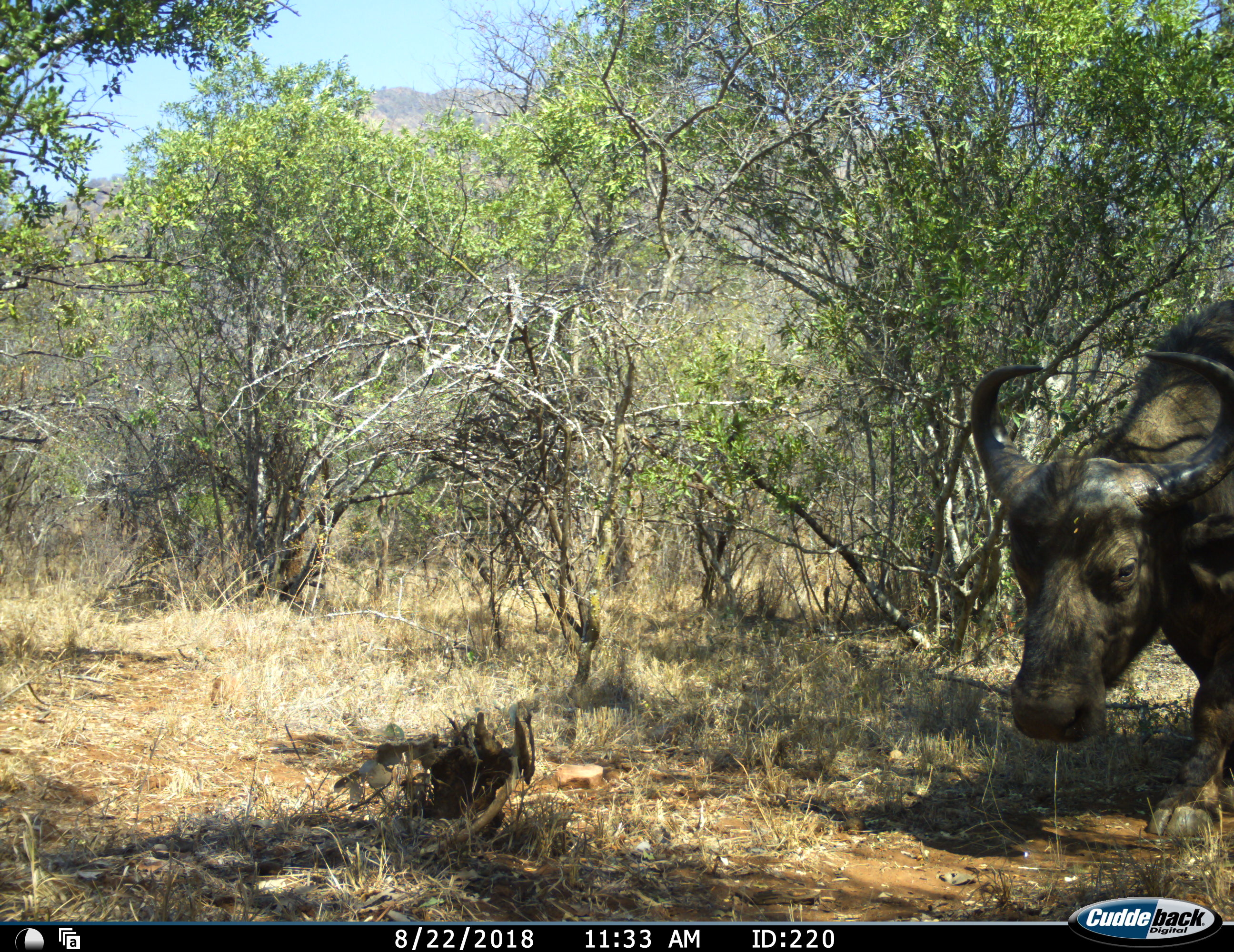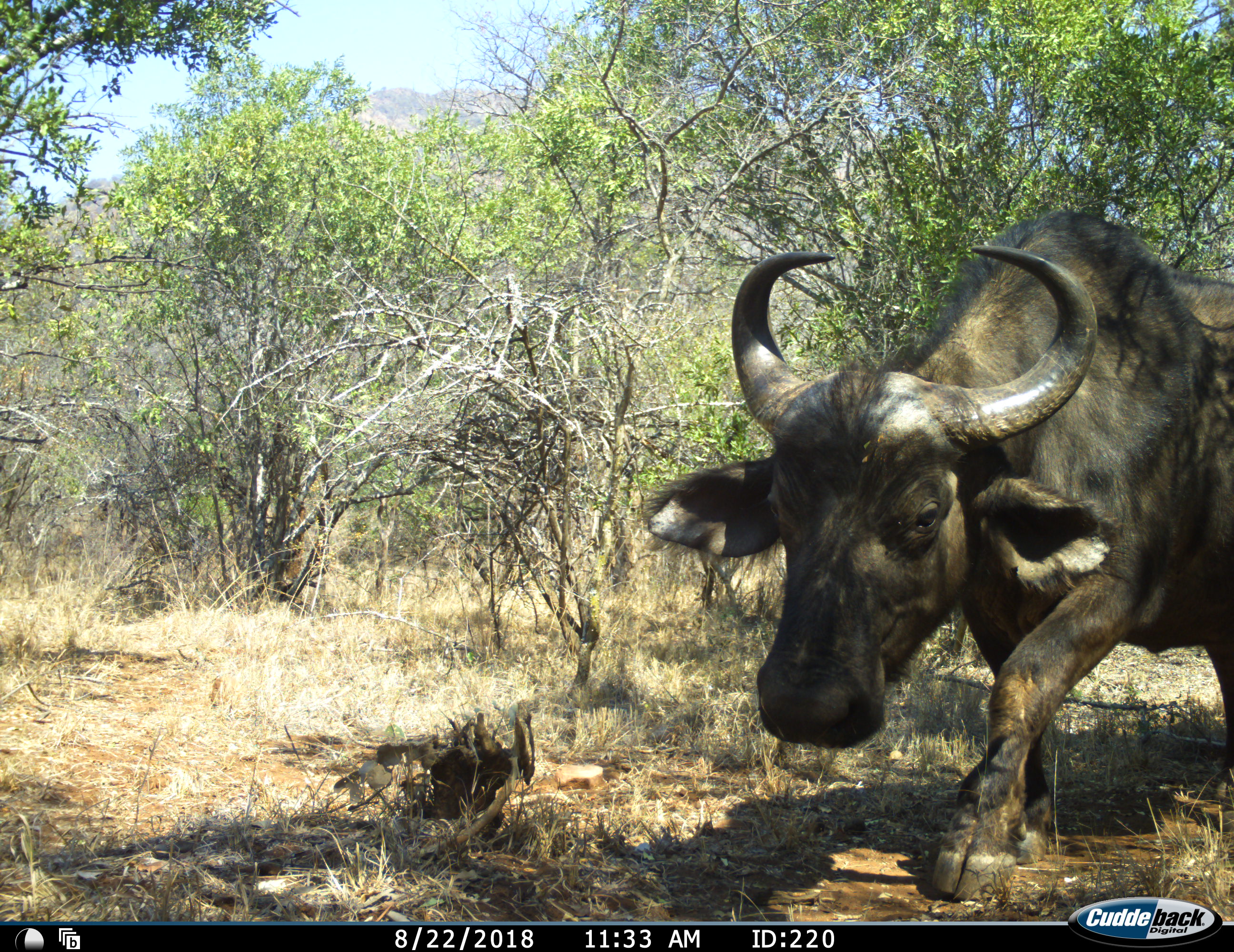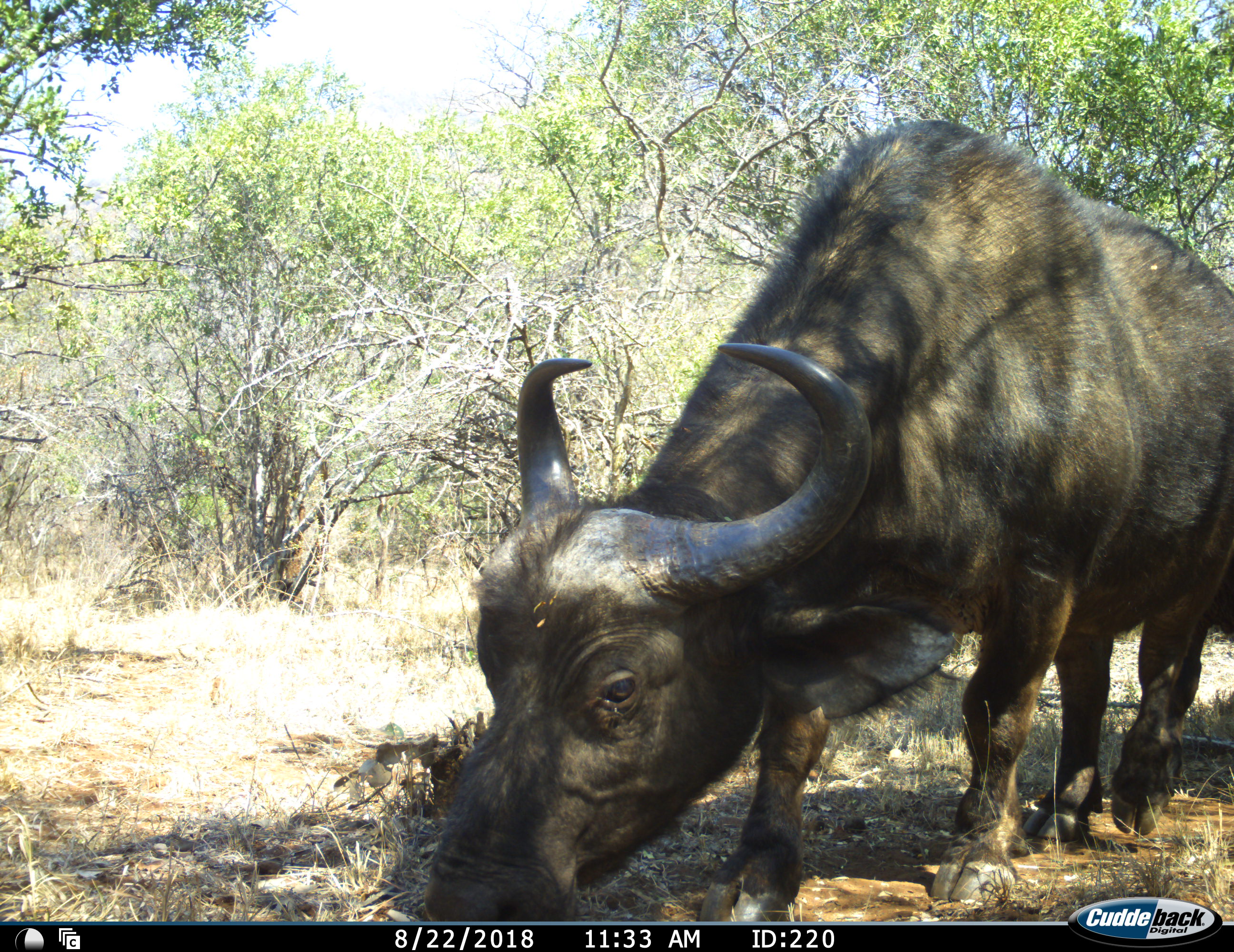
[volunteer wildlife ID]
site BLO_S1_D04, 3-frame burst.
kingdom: Animalia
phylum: Chordata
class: Mammalia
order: Artiodactyla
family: Bovidae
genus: Syncerus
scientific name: Syncerus caffer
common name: african buffalo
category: buffalo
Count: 1.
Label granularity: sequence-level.